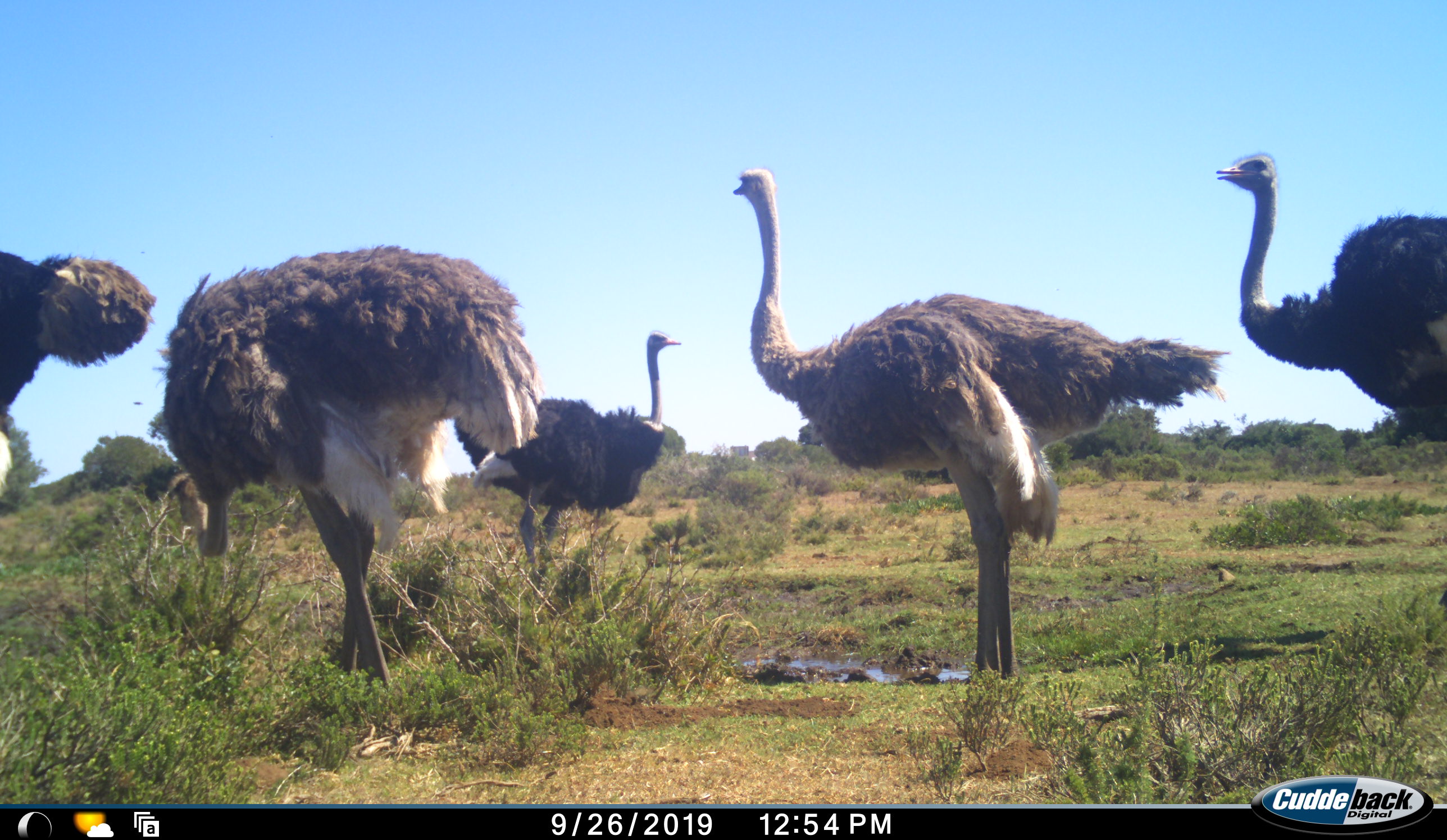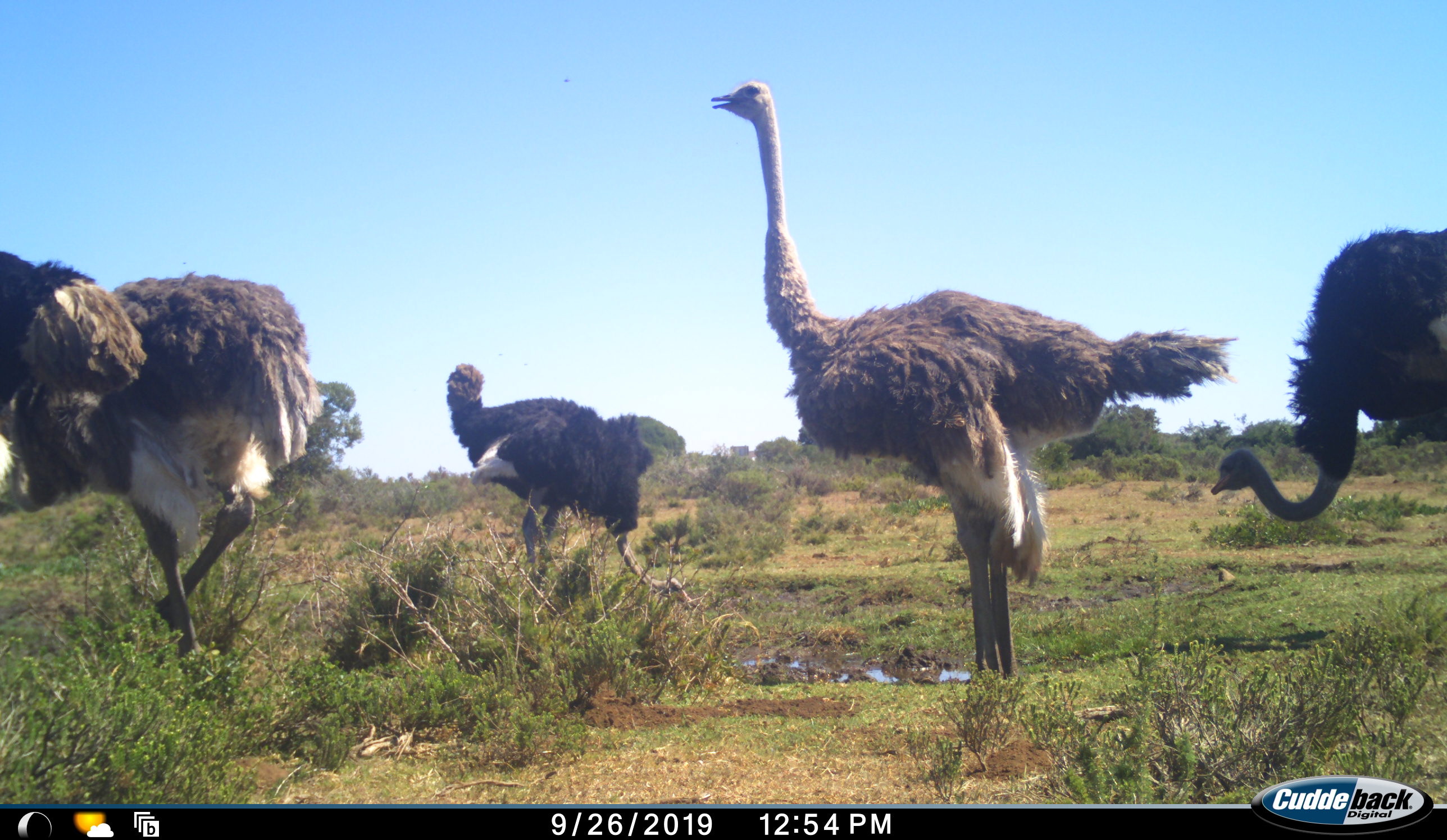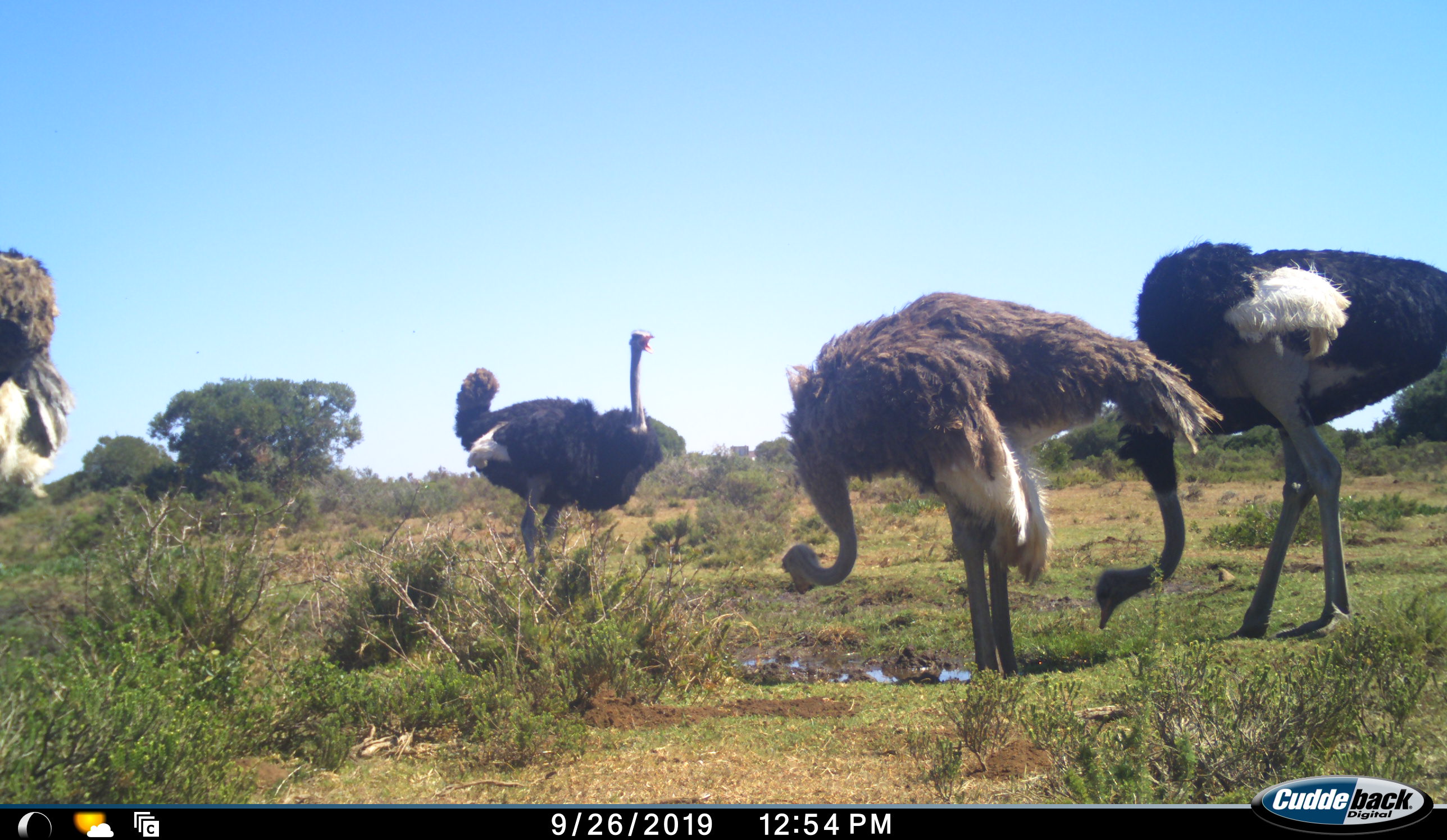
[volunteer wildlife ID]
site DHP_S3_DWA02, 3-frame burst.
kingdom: Animalia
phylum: Chordata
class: Aves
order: Struthioniformes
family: Struthionidae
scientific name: Struthionidae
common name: ostrich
Ostrich (Struthionidae), count 5. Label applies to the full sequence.